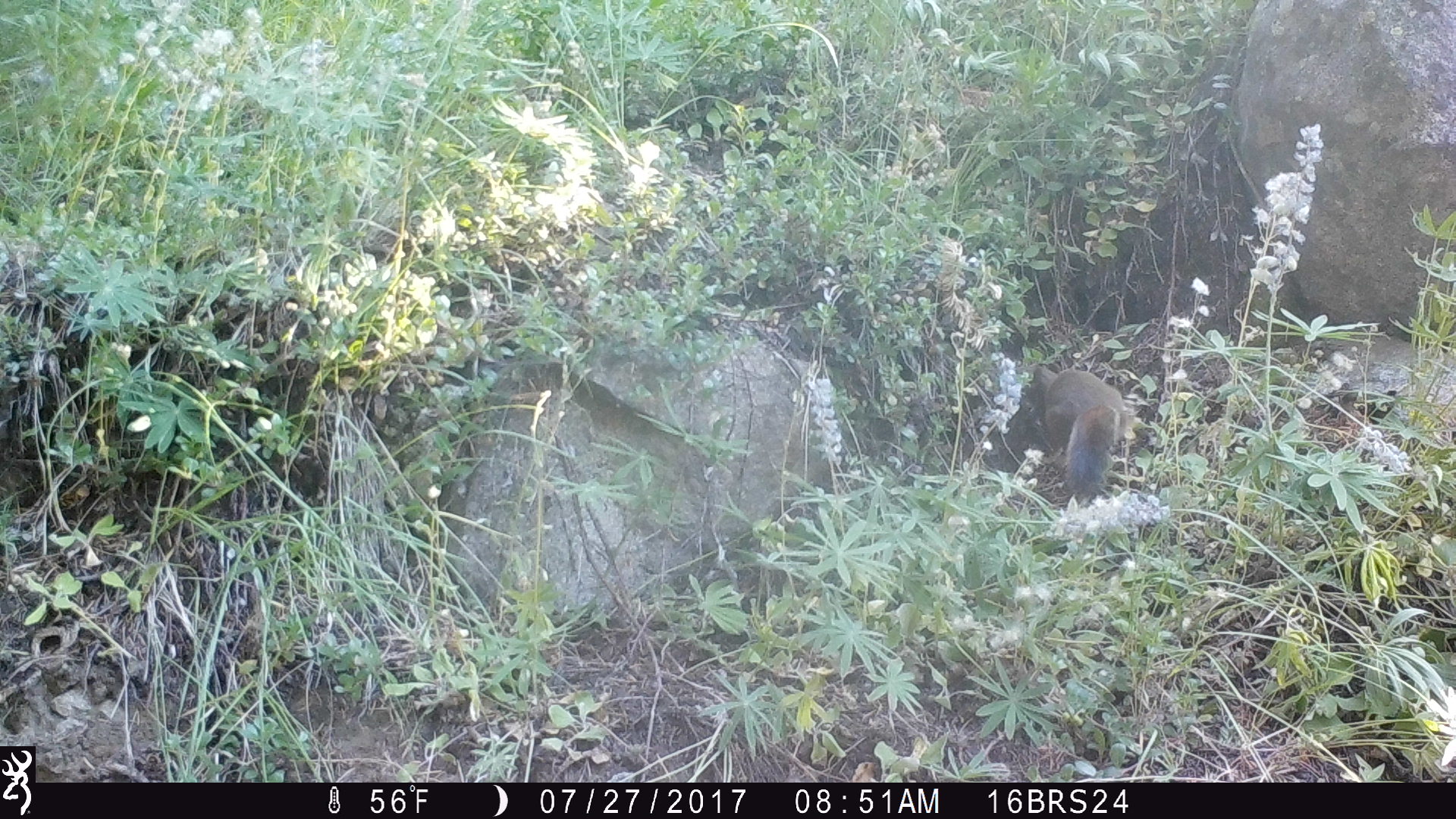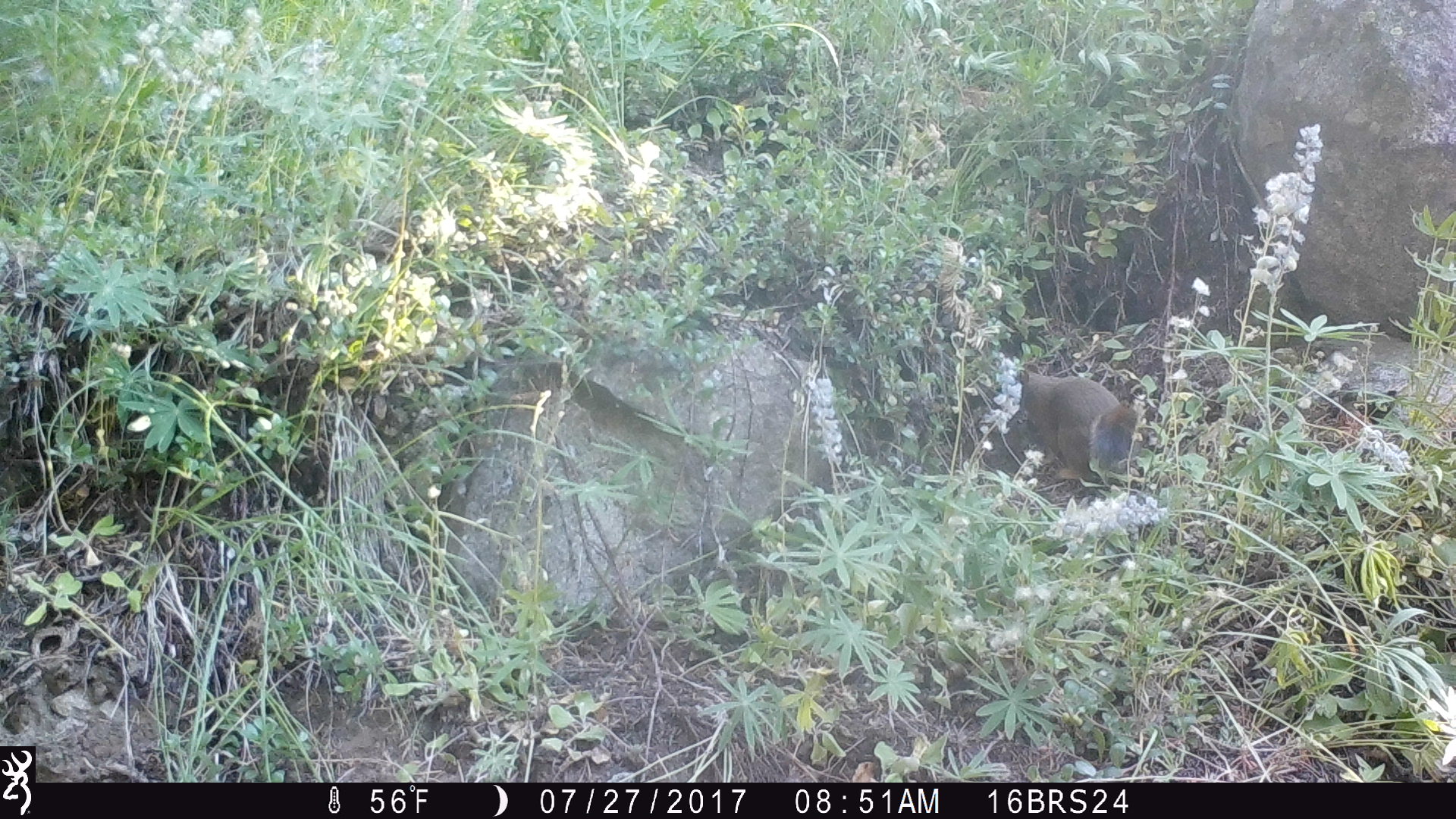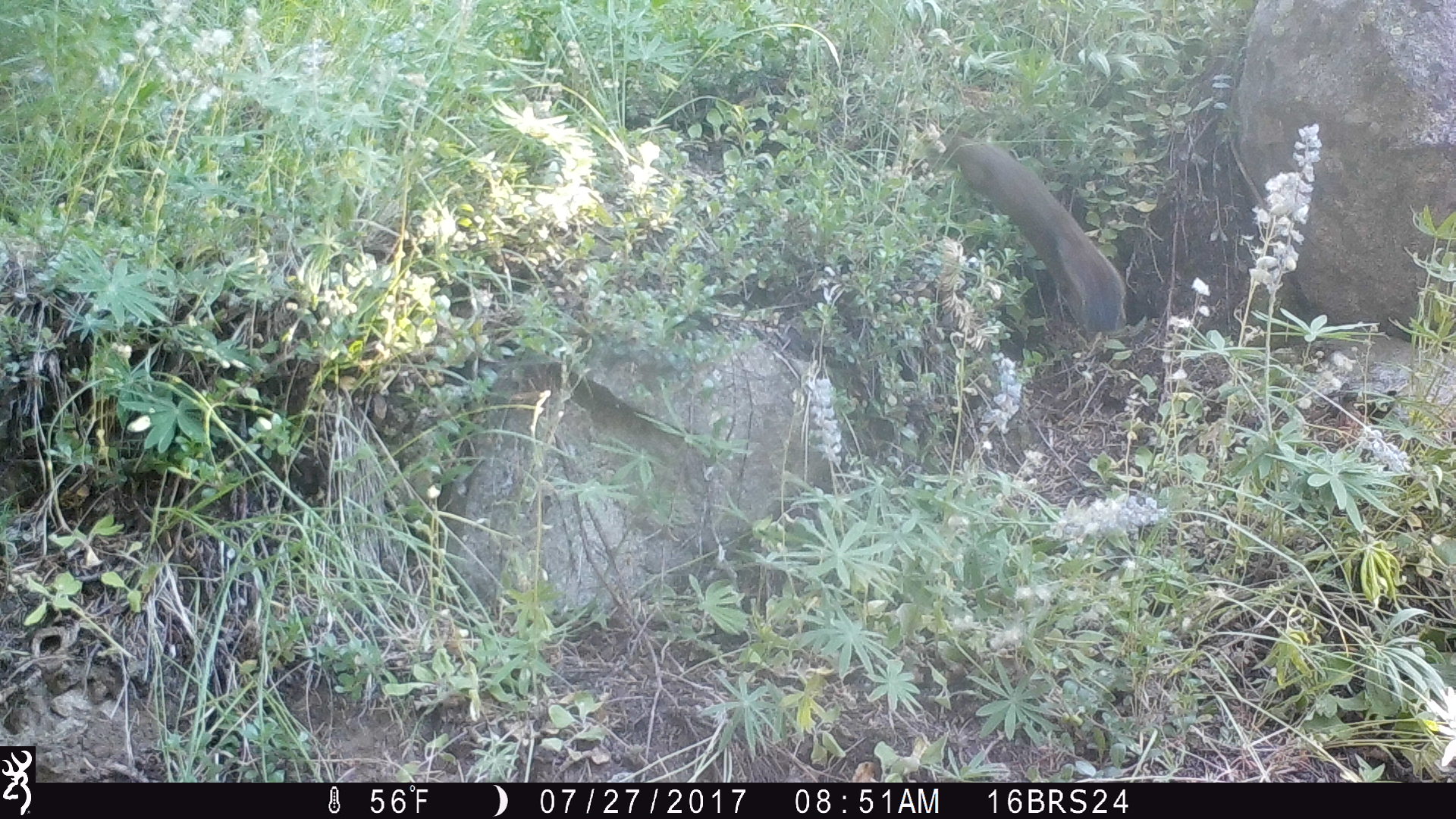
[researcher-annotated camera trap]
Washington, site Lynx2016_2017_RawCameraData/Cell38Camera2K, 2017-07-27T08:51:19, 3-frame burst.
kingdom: Animalia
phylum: Chordata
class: Mammalia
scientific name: Mammalia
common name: small mammal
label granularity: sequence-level